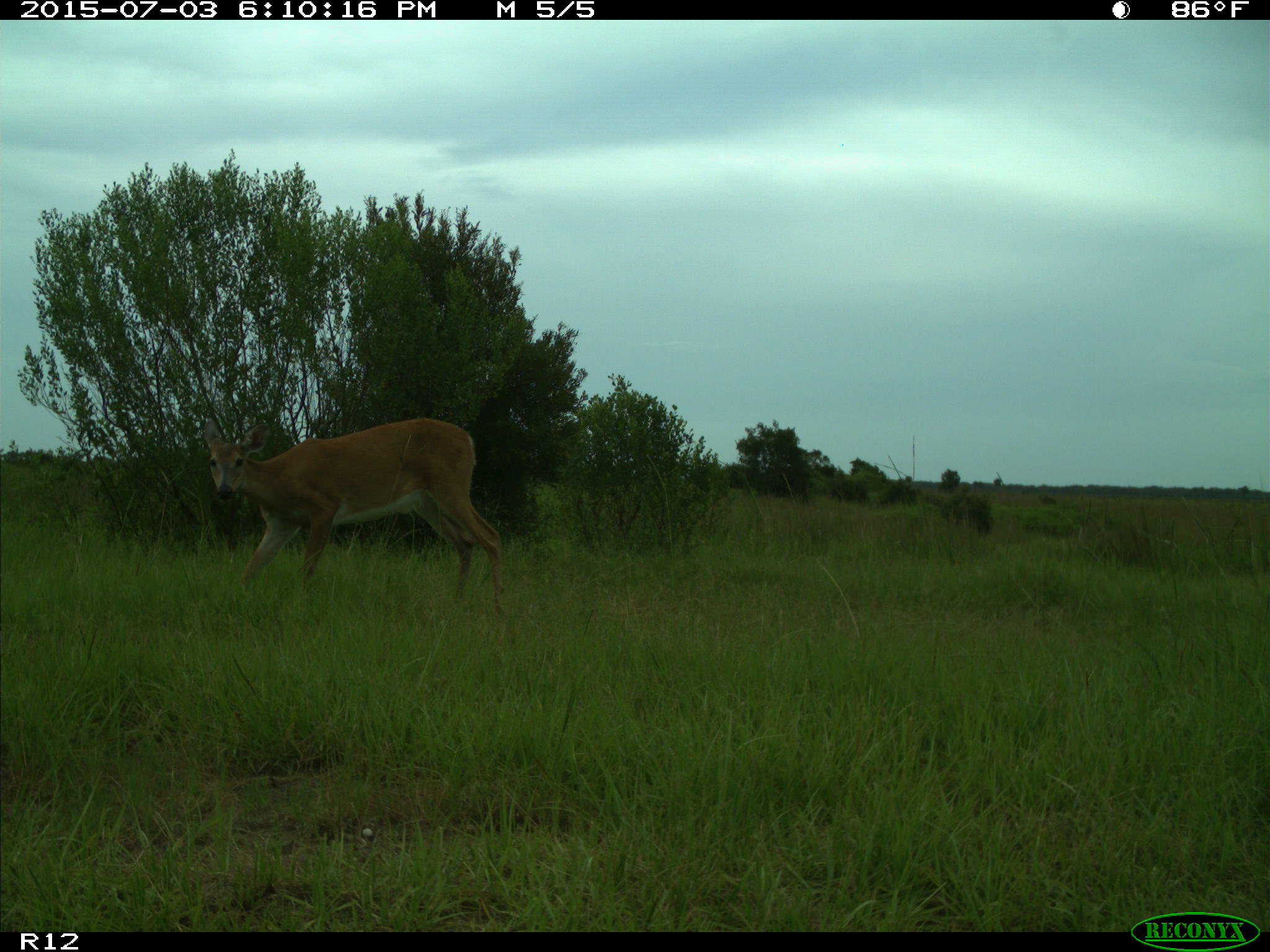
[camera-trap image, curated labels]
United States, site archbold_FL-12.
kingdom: Animalia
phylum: Chordata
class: Mammalia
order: Artiodactyla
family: Cervidae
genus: Odocoileus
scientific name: Odocoileus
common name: deer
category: unidentified deer